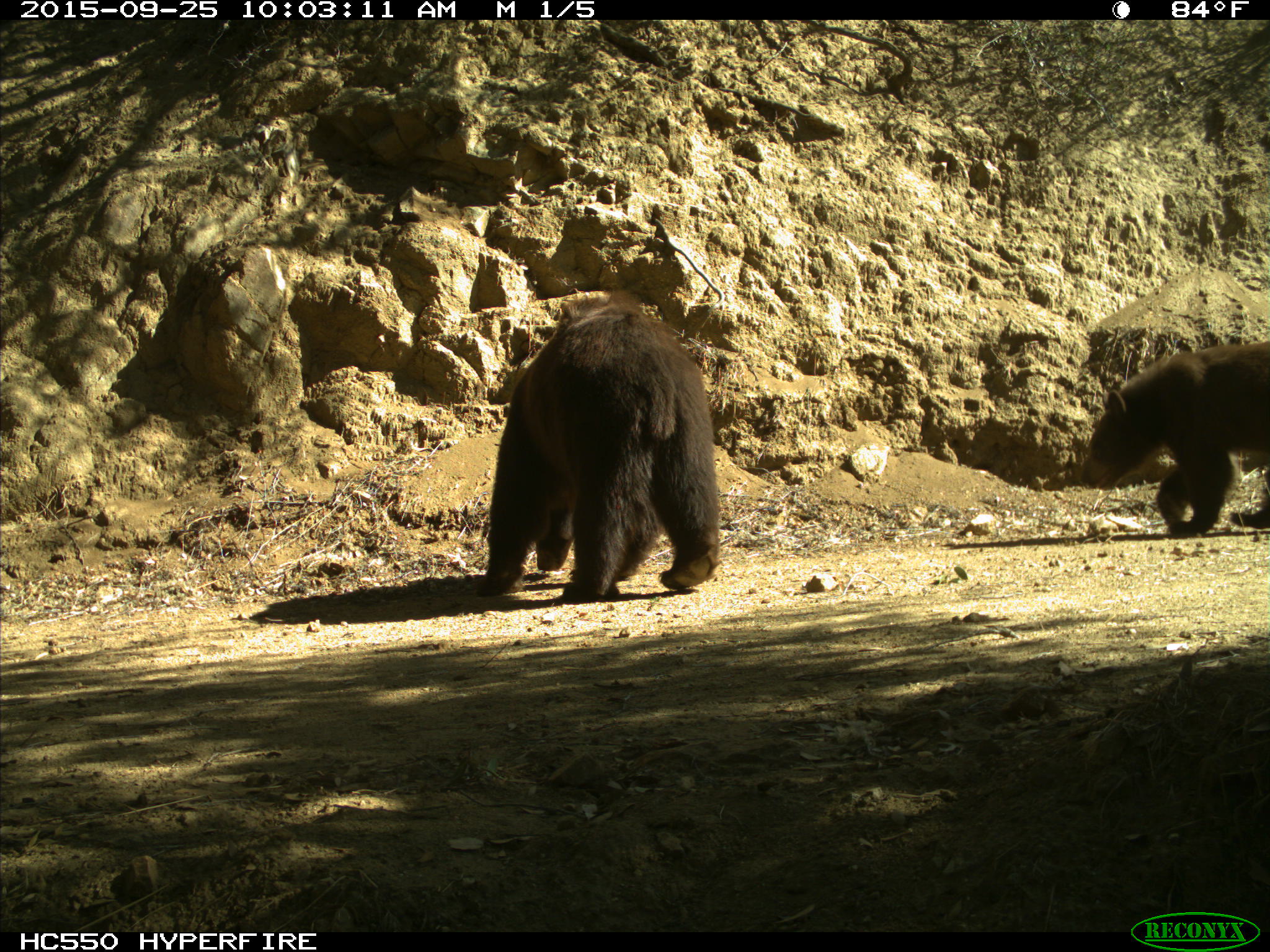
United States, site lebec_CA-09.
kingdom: Animalia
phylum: Chordata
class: Mammalia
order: Carnivora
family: Ursidae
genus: Ursus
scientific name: Ursus americanus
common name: american black bear